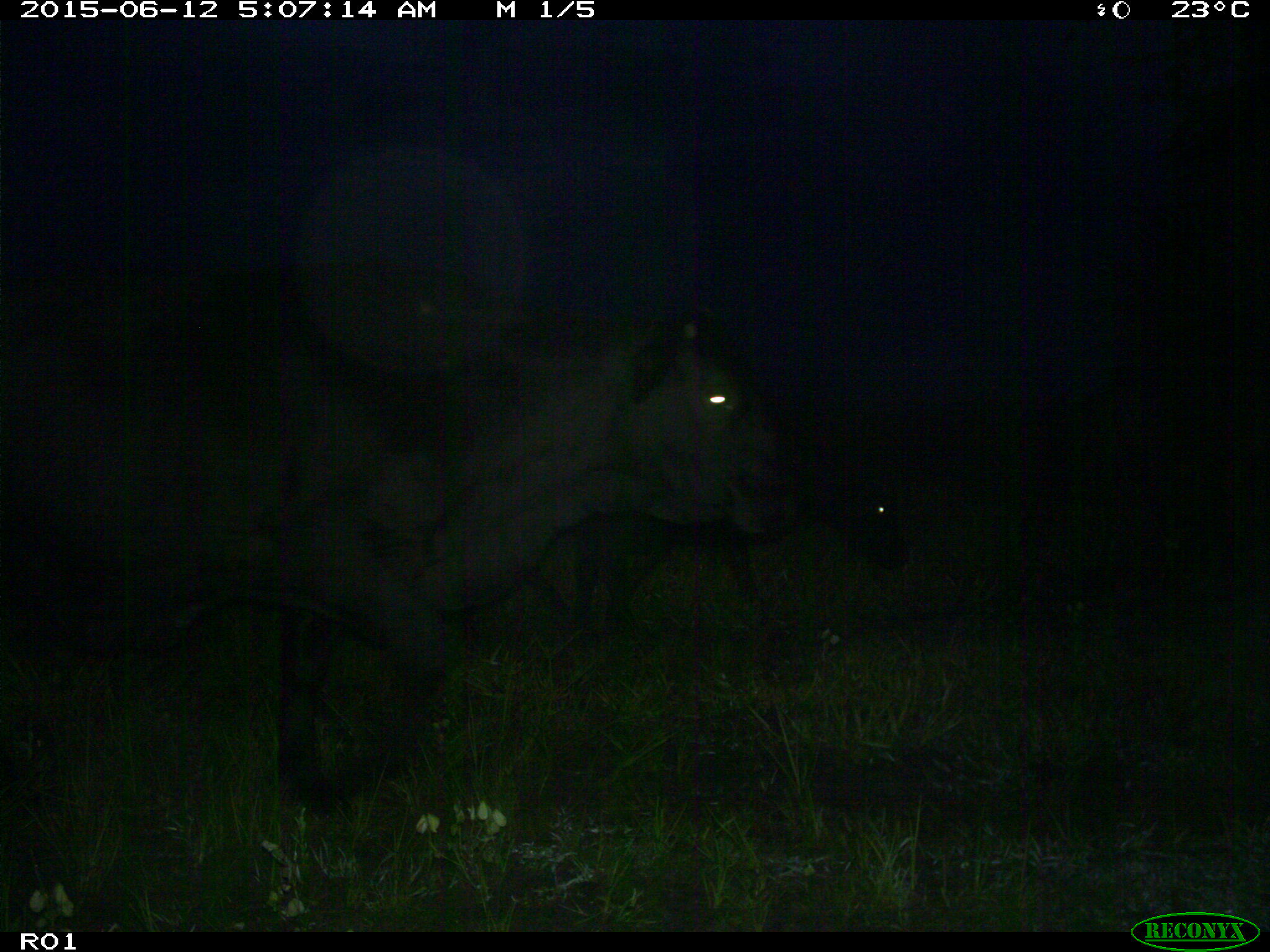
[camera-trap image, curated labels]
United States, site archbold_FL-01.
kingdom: Animalia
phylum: Chordata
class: Mammalia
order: Artiodactyla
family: Bovidae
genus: Bos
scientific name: Bos taurus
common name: domestic cow